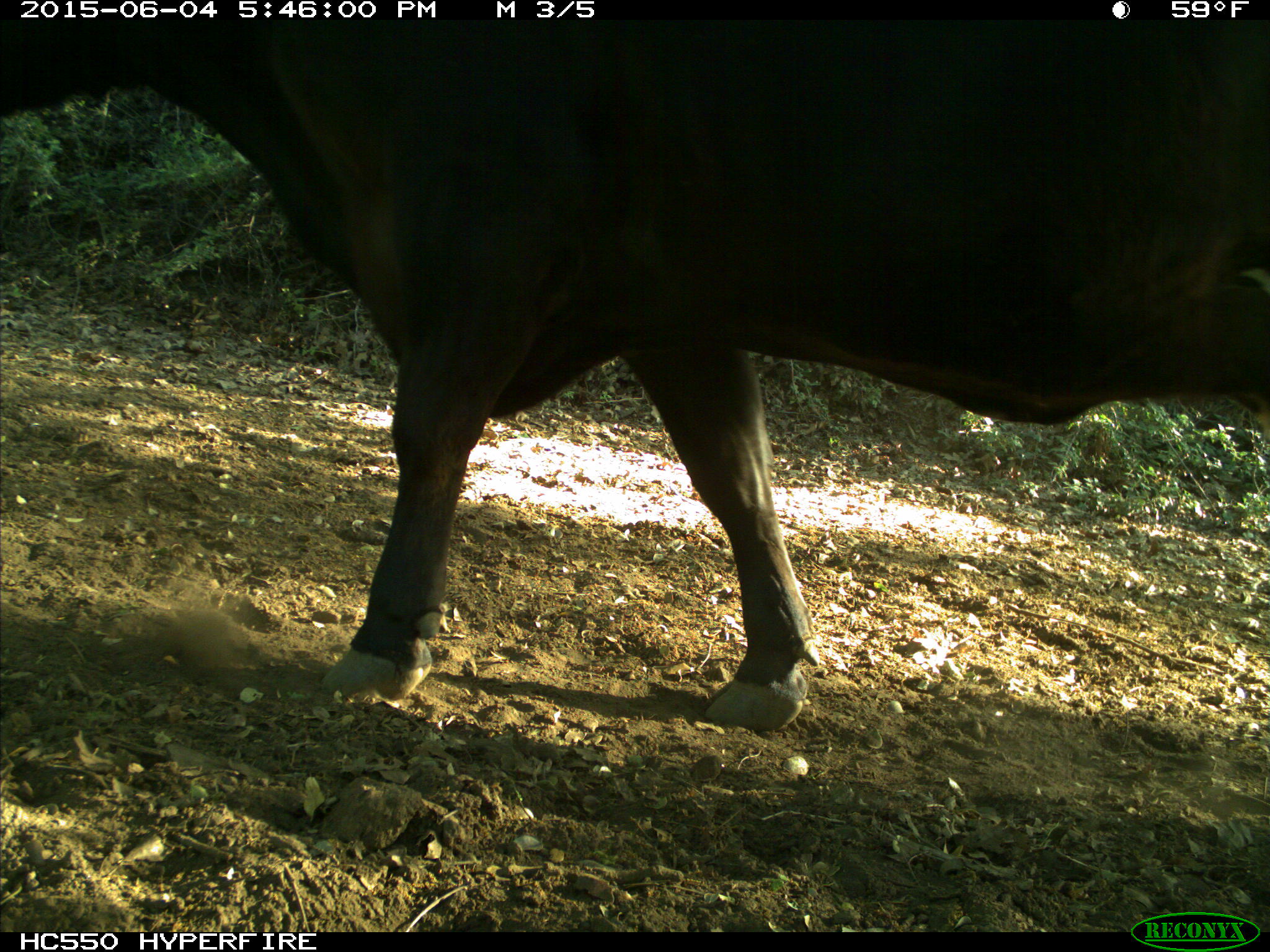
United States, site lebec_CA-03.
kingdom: Animalia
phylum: Chordata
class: Mammalia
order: Artiodactyla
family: Bovidae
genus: Bos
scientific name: Bos taurus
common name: domestic cow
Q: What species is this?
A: Bos taurus (domestic cow).